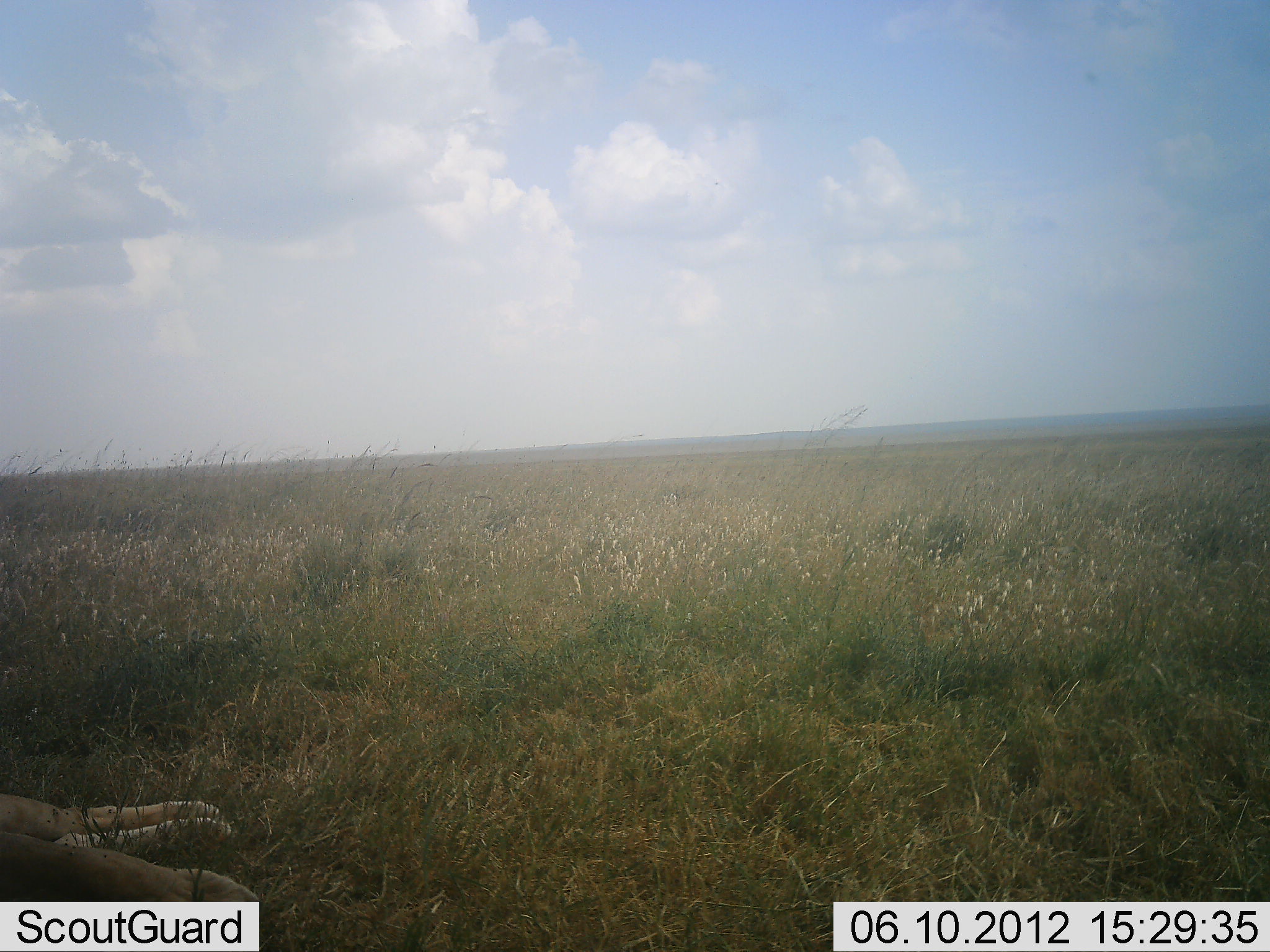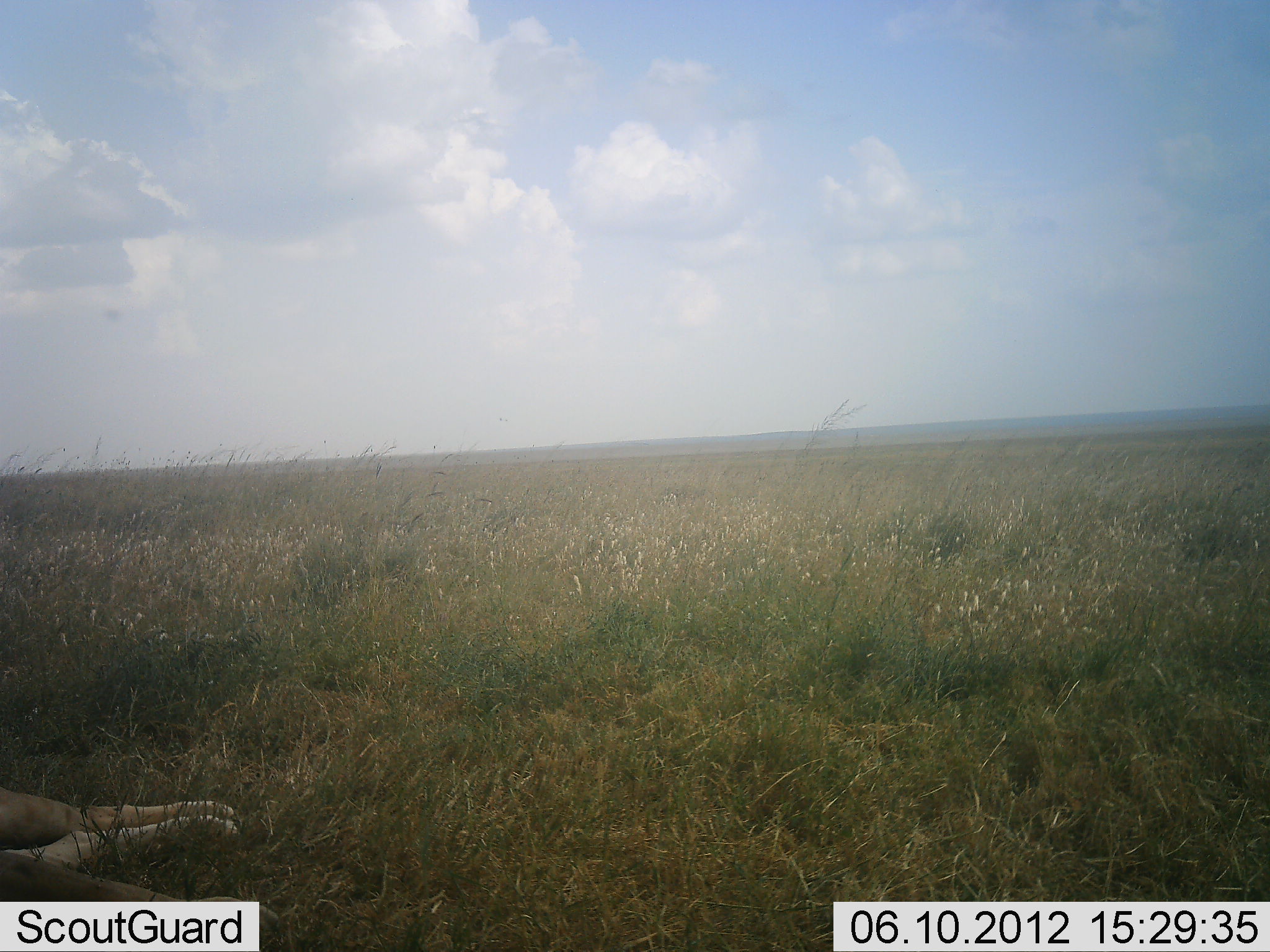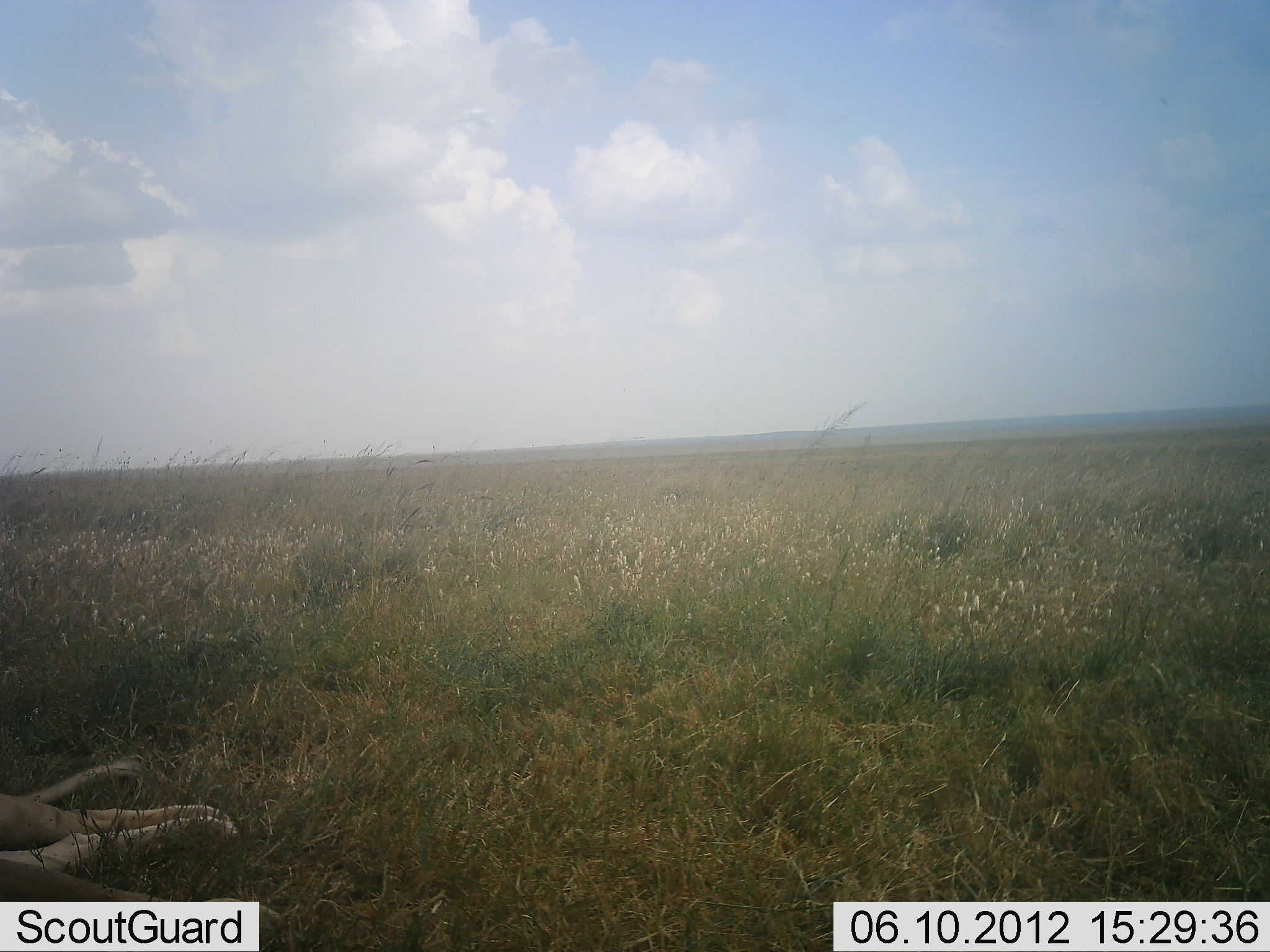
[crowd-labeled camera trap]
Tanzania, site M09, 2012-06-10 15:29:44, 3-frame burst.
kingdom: Animalia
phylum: Chordata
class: Mammalia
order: Carnivora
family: Felidae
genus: Panthera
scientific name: Panthera leo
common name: lion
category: lionfemale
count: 1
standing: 0%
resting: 100%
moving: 0%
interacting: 0%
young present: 0%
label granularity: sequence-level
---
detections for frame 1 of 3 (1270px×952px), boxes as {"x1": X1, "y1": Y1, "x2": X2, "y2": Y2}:
animal: {"x1": 1, "y1": 792, "x2": 259, "y2": 902}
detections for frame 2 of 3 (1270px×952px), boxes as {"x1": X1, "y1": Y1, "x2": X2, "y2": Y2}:
animal: {"x1": 0, "y1": 787, "x2": 252, "y2": 901}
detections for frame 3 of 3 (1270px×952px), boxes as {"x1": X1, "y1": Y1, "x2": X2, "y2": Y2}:
animal: {"x1": 1, "y1": 757, "x2": 243, "y2": 903}